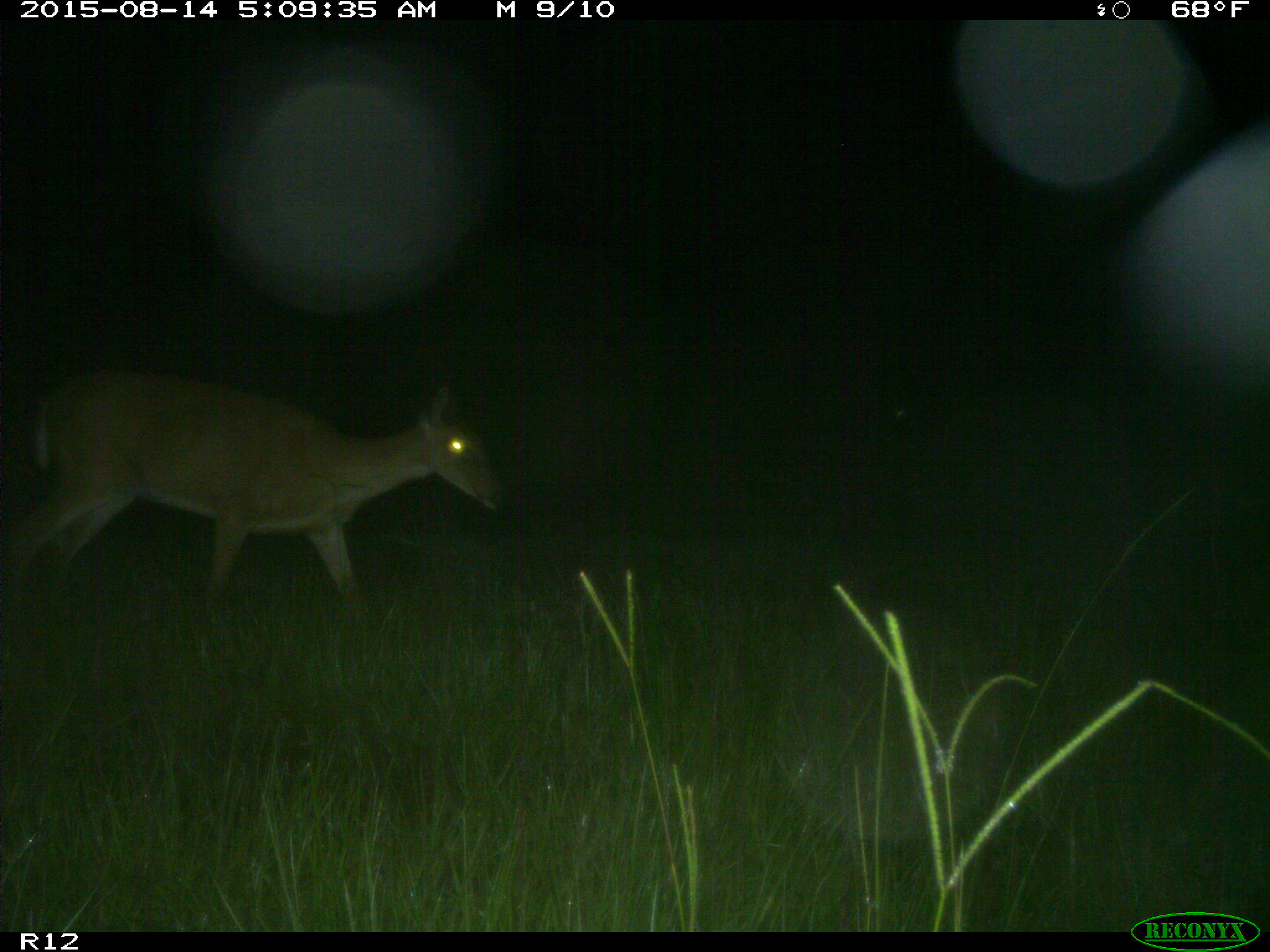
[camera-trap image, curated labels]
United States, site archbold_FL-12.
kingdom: Animalia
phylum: Chordata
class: Mammalia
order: Artiodactyla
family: Cervidae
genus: Odocoileus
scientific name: Odocoileus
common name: deer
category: unidentified deer